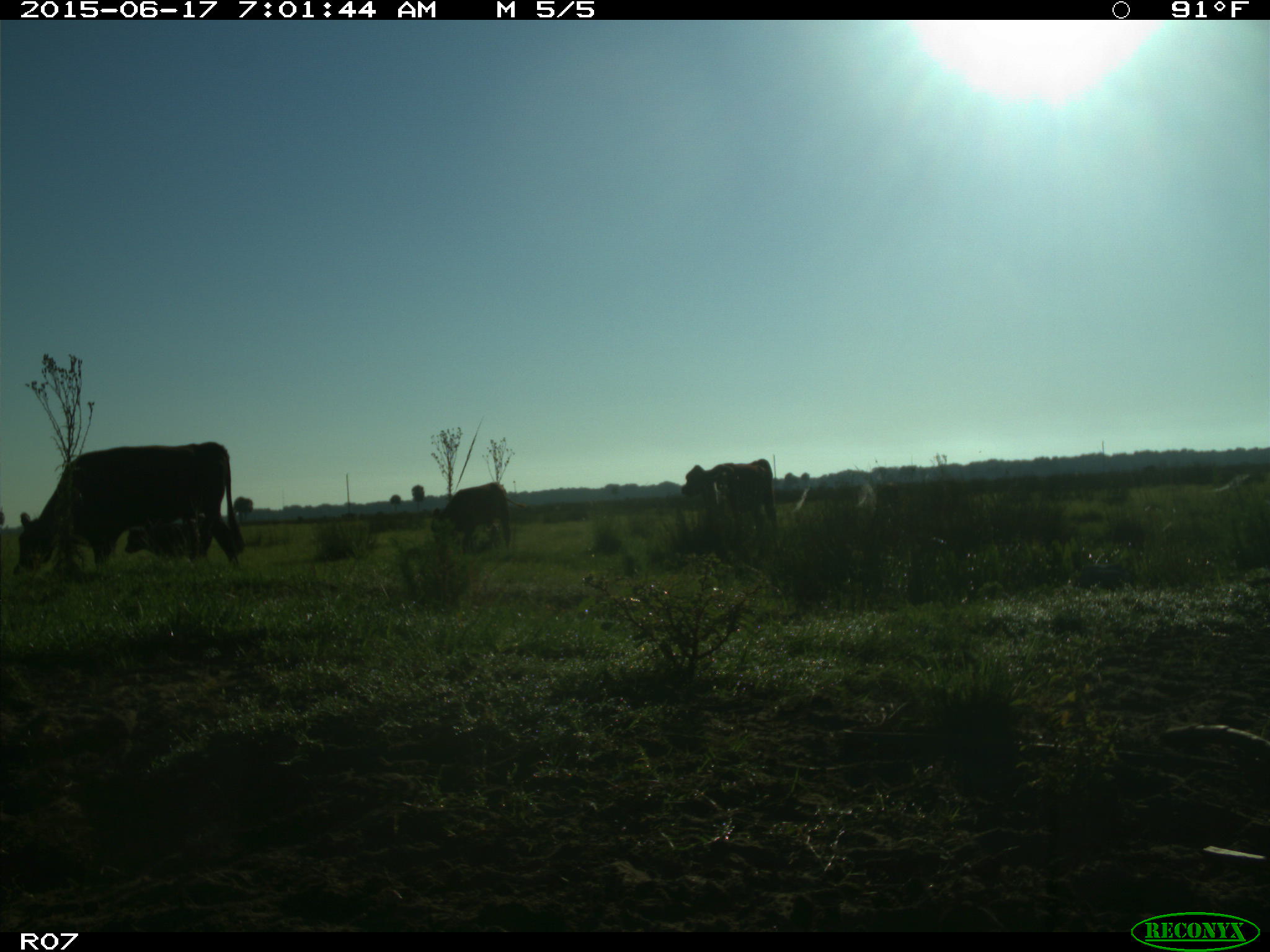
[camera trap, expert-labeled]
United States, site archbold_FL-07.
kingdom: Animalia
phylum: Chordata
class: Mammalia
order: Artiodactyla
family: Bovidae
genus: Bos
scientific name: Bos taurus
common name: domestic cow